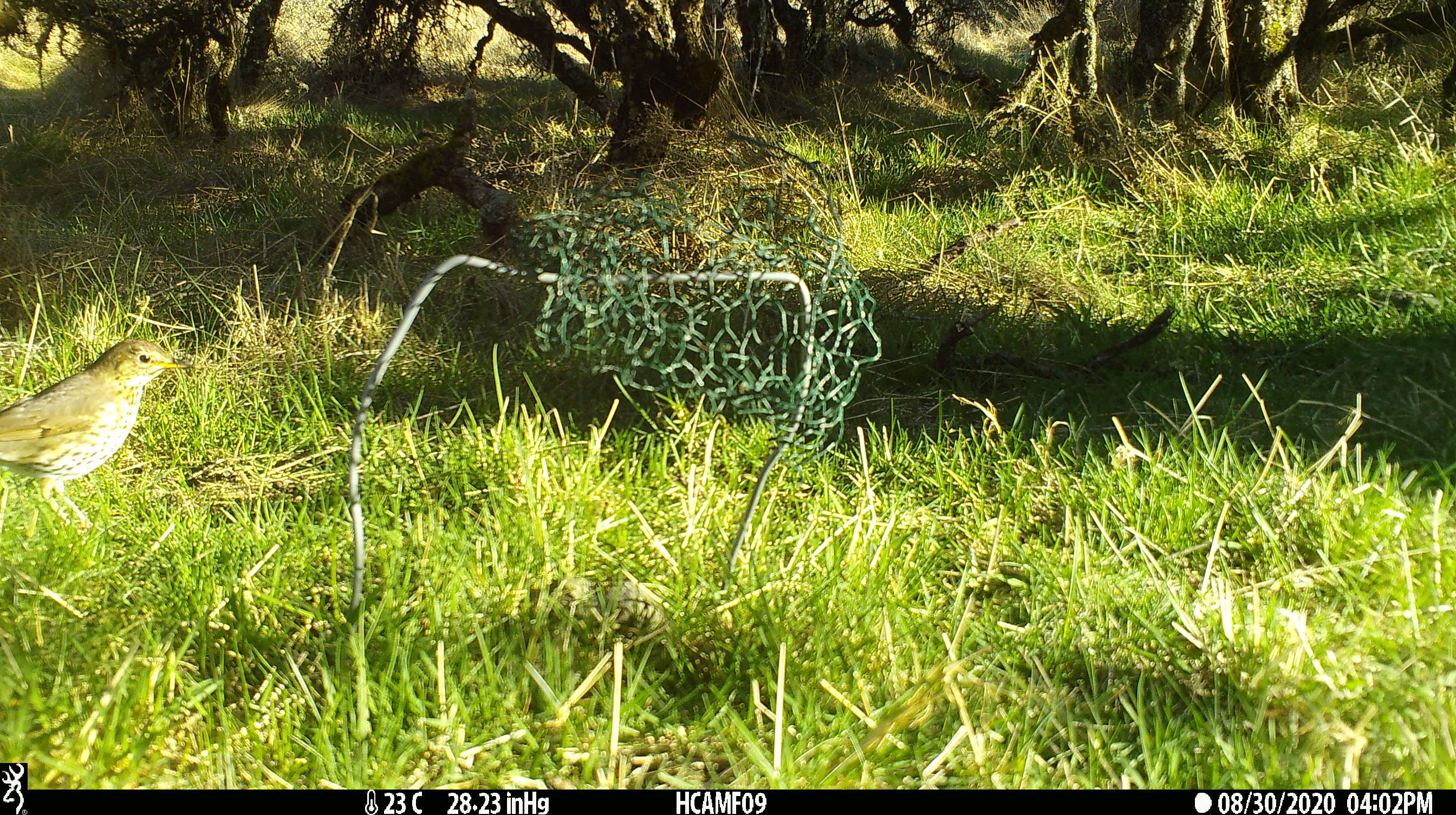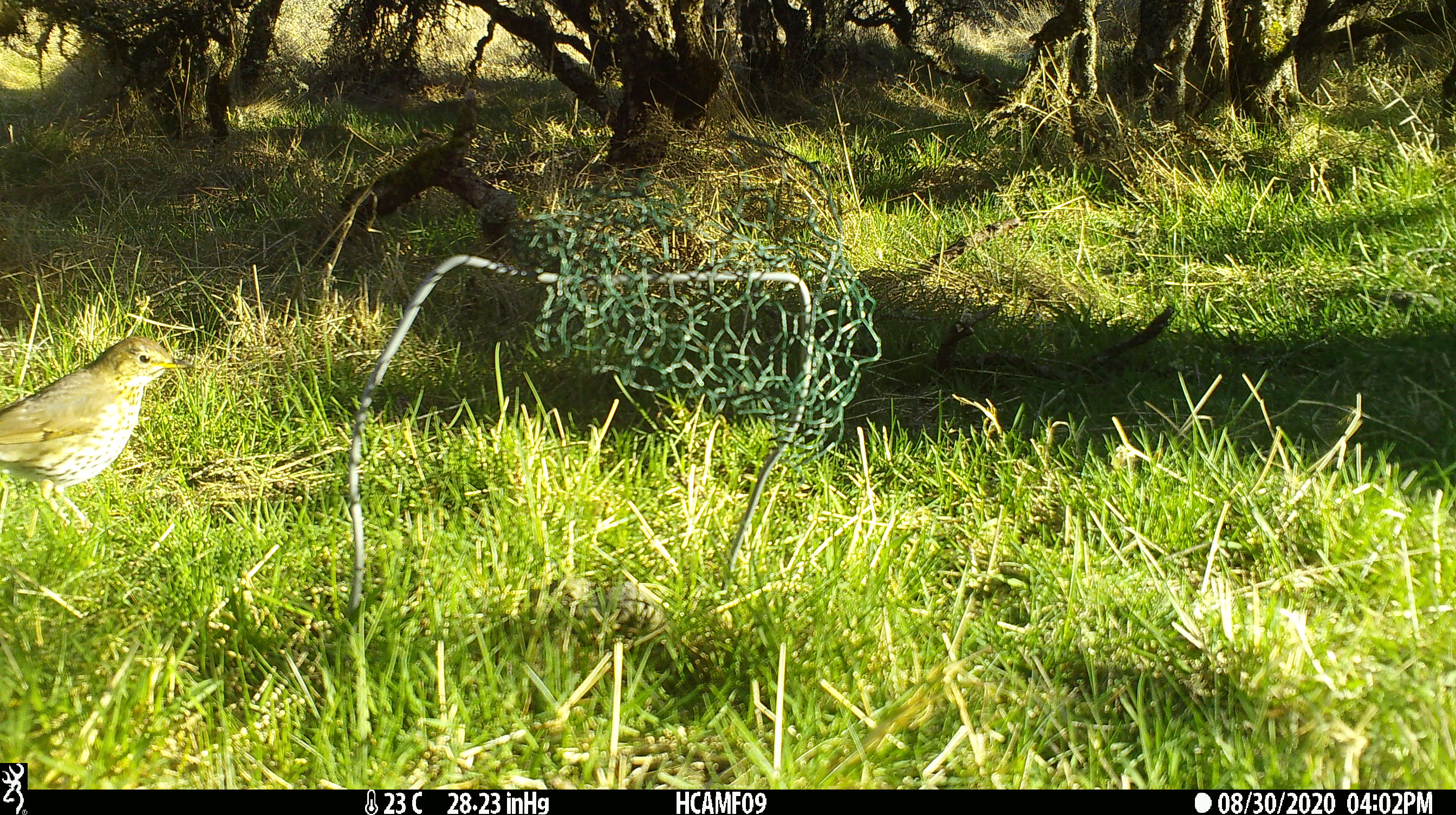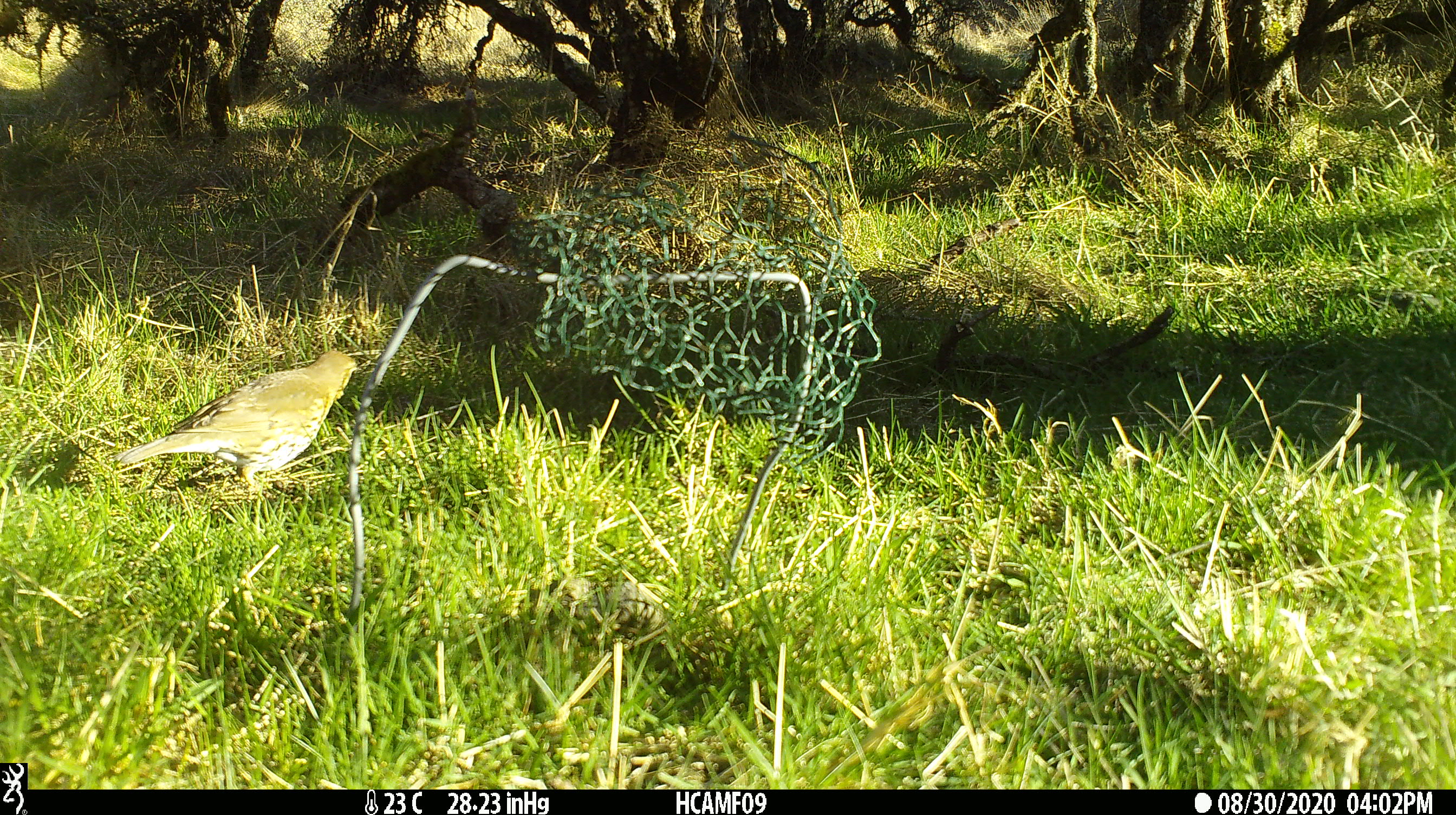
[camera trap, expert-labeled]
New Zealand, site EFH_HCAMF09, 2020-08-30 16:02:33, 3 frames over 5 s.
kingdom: Animalia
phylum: Chordata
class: Aves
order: Passeriformes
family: Turdidae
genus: Turdus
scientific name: Turdus philomelos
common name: song thrush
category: thrush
Thrush (song thrush) (Turdus philomelos).